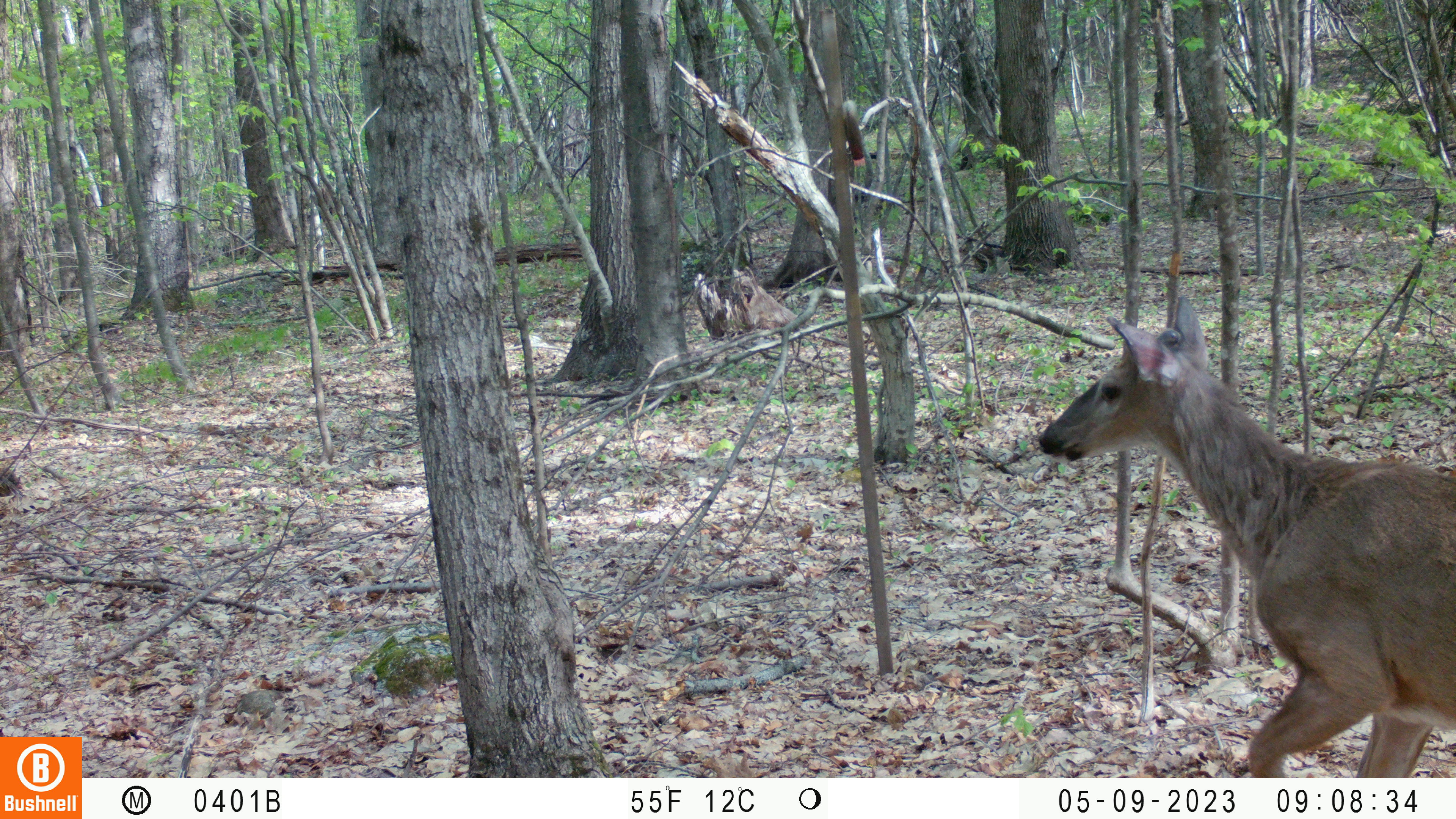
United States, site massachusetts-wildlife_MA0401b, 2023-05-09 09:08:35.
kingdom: Animalia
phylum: Chordata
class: Mammalia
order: Artiodactyla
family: Cervidae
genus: Odocoileus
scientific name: Odocoileus virginianus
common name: white-tailed deer